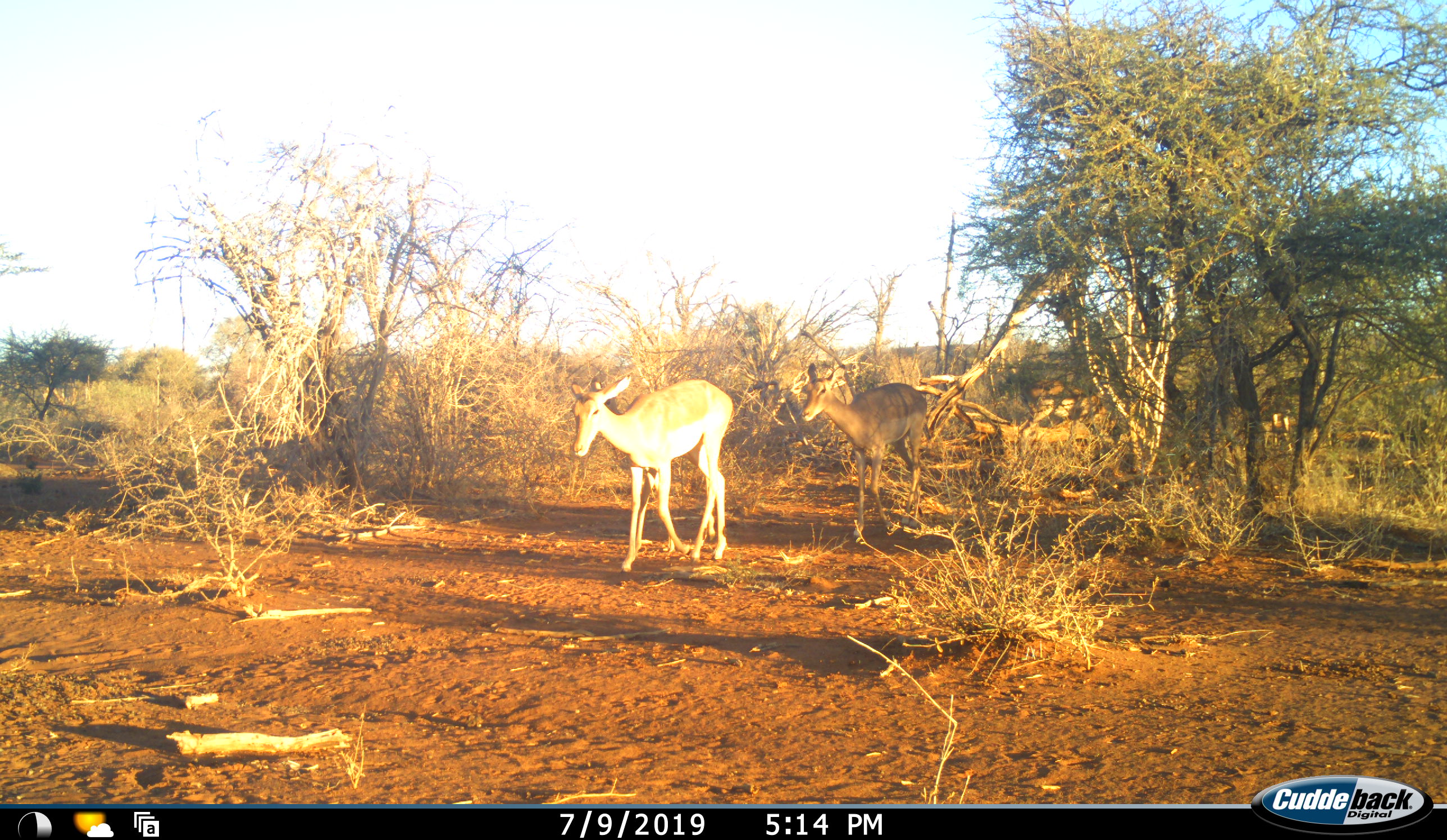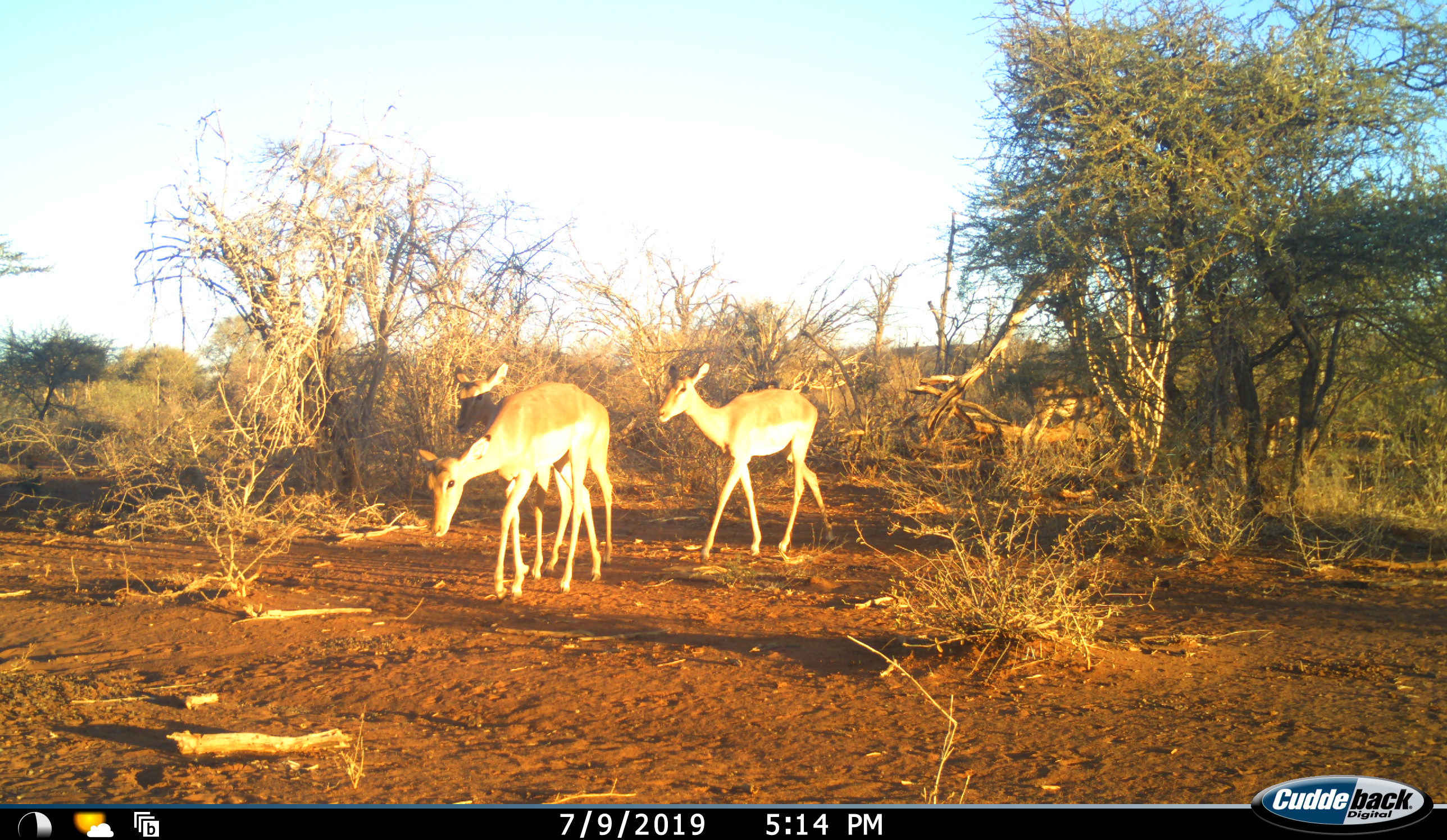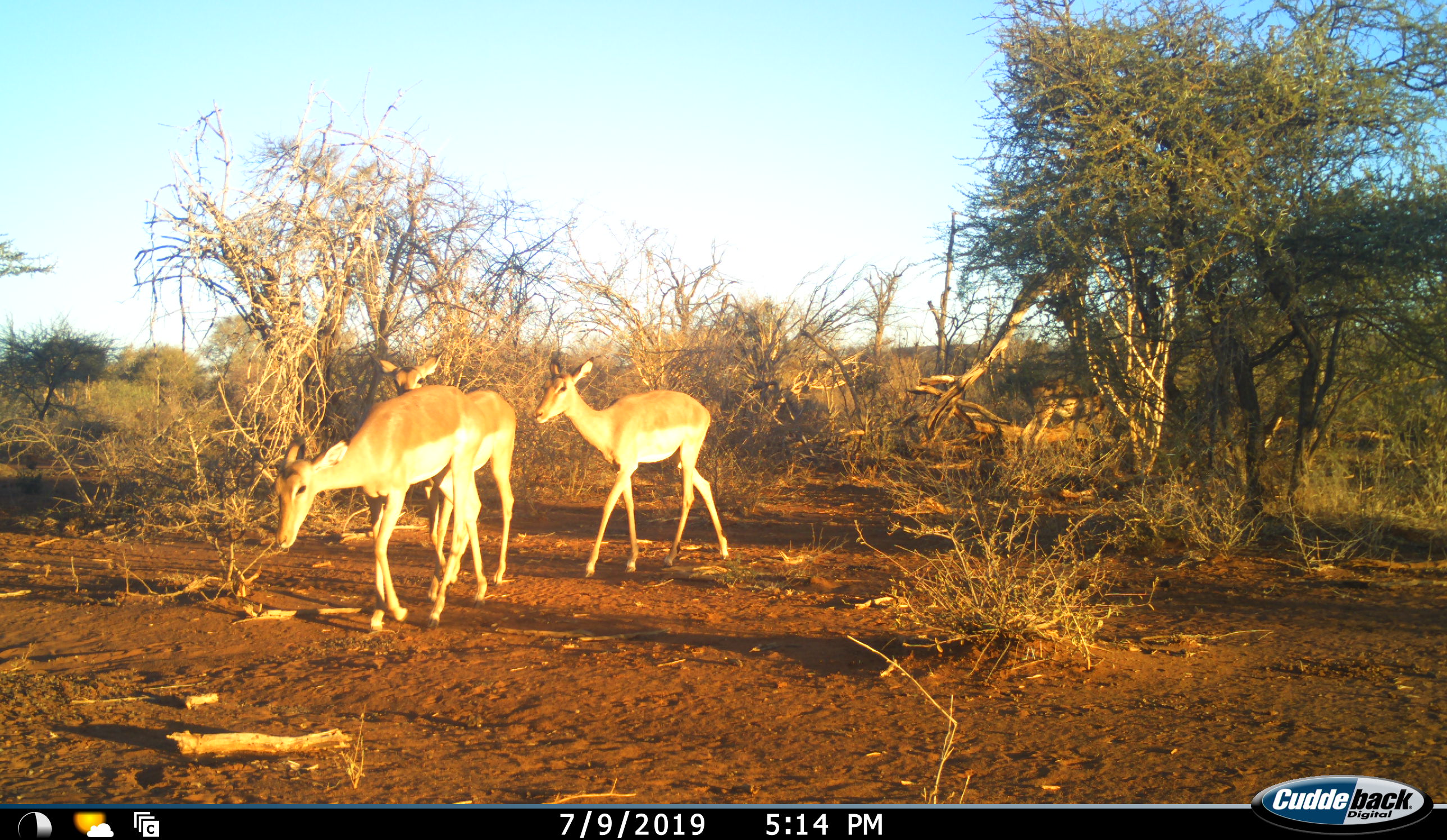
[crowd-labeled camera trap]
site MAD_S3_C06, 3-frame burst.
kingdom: Animalia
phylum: Chordata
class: Mammalia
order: Artiodactyla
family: Bovidae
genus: Aepyceros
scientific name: Aepyceros melampus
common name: impala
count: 3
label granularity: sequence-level